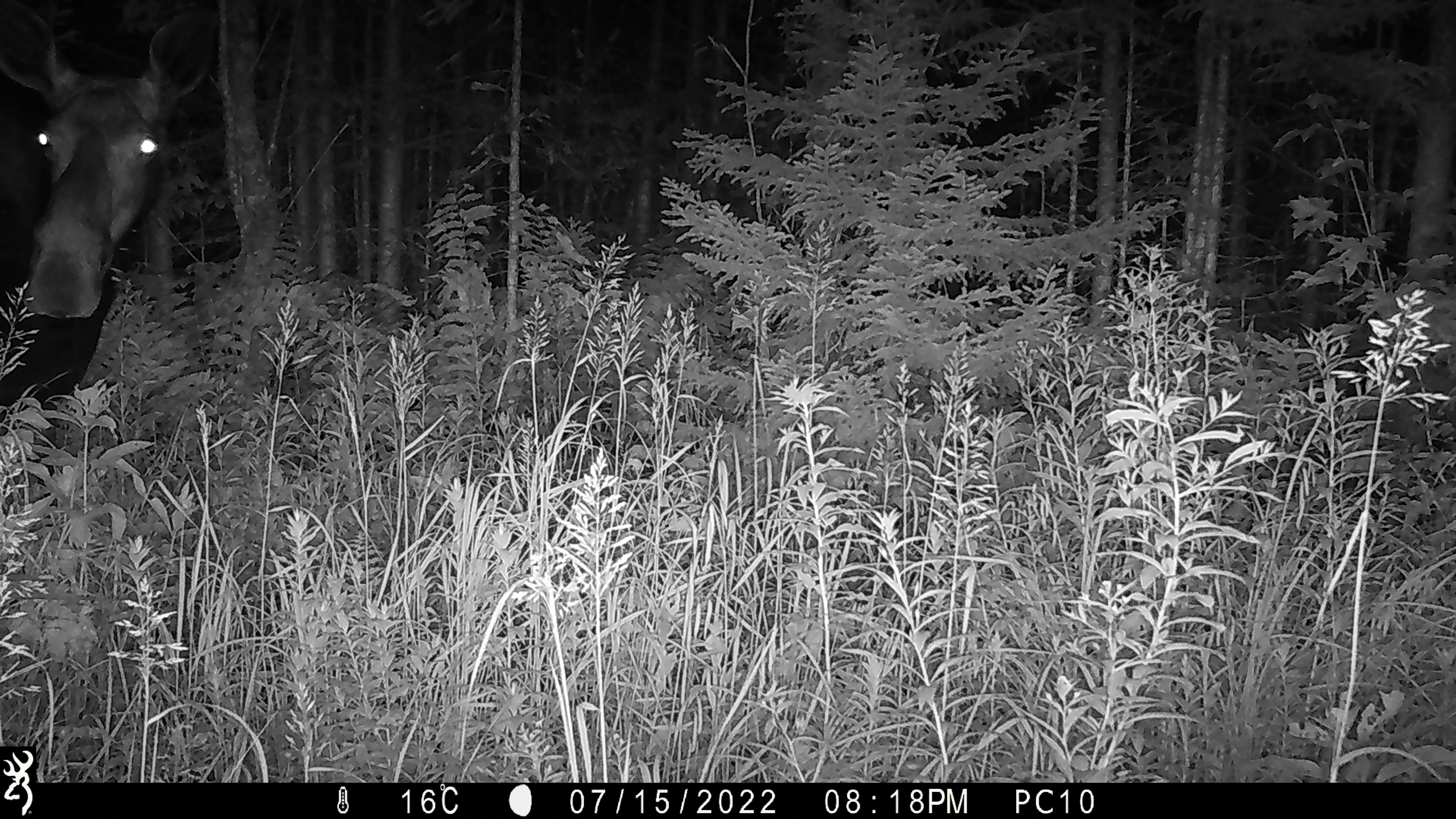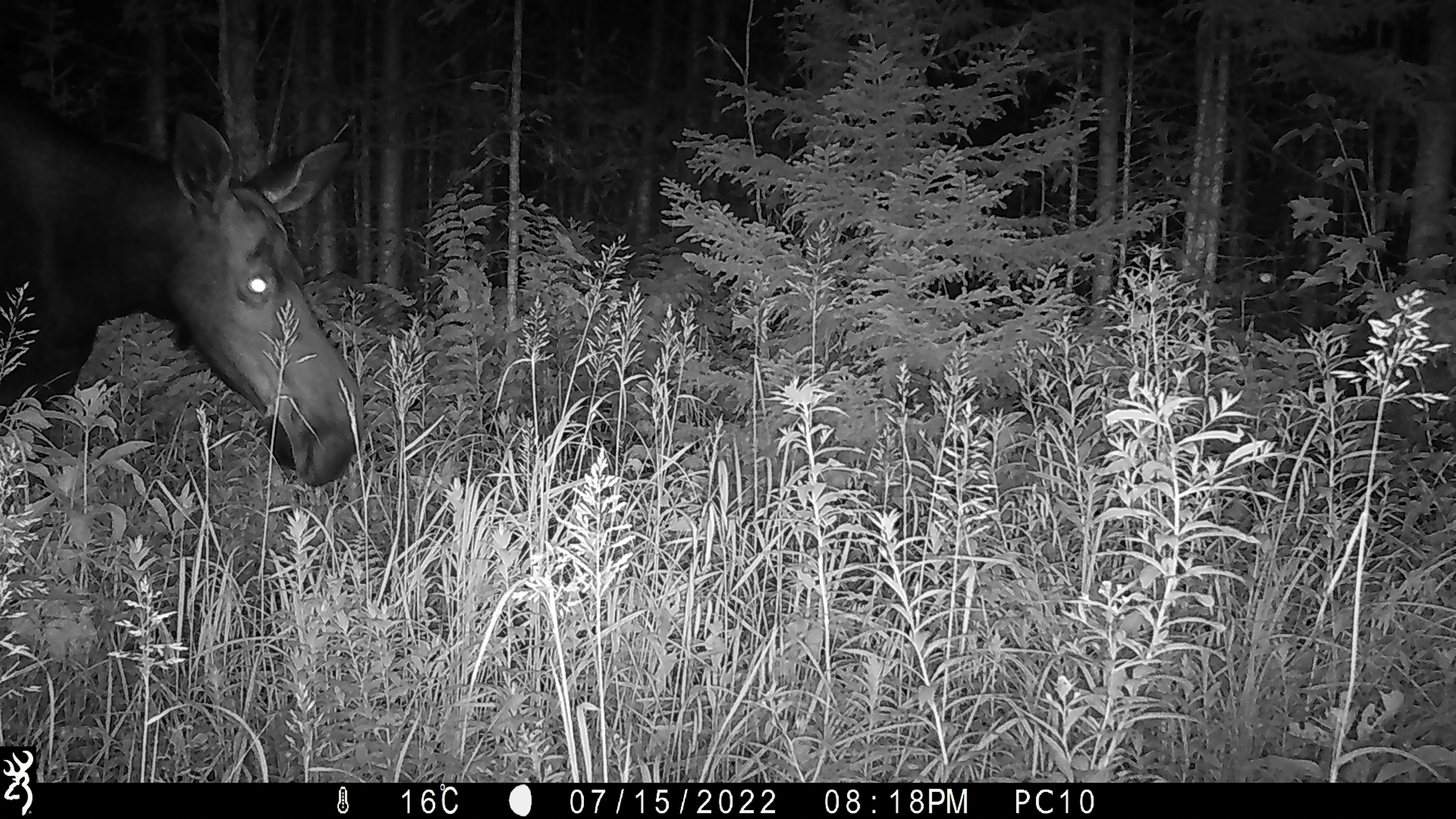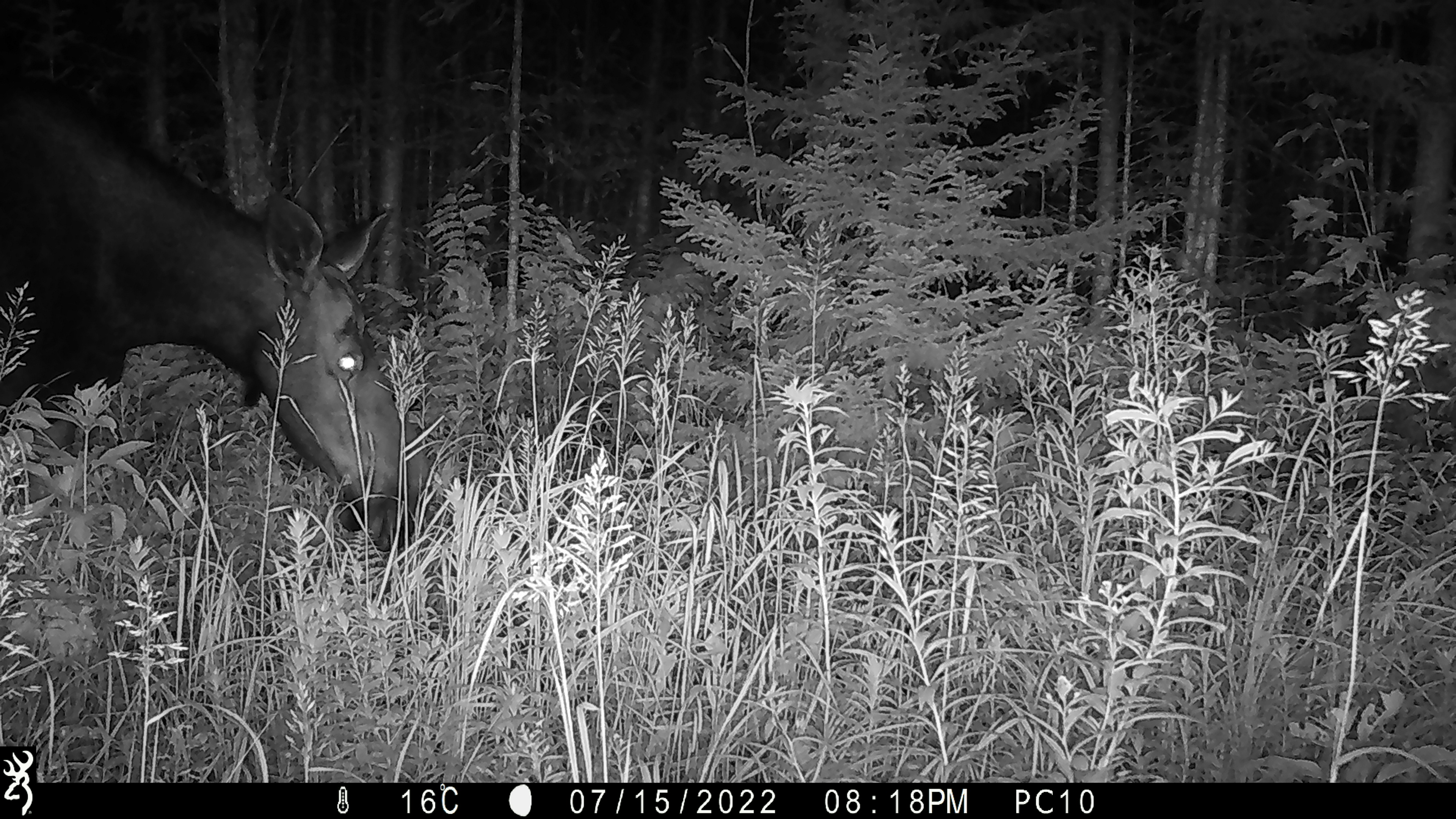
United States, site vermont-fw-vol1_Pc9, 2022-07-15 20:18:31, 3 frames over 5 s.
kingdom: Animalia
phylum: Chordata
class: Mammalia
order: Artiodactyla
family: Cervidae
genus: Alces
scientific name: Alces alces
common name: moose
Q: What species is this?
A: Moose (Alces alces).